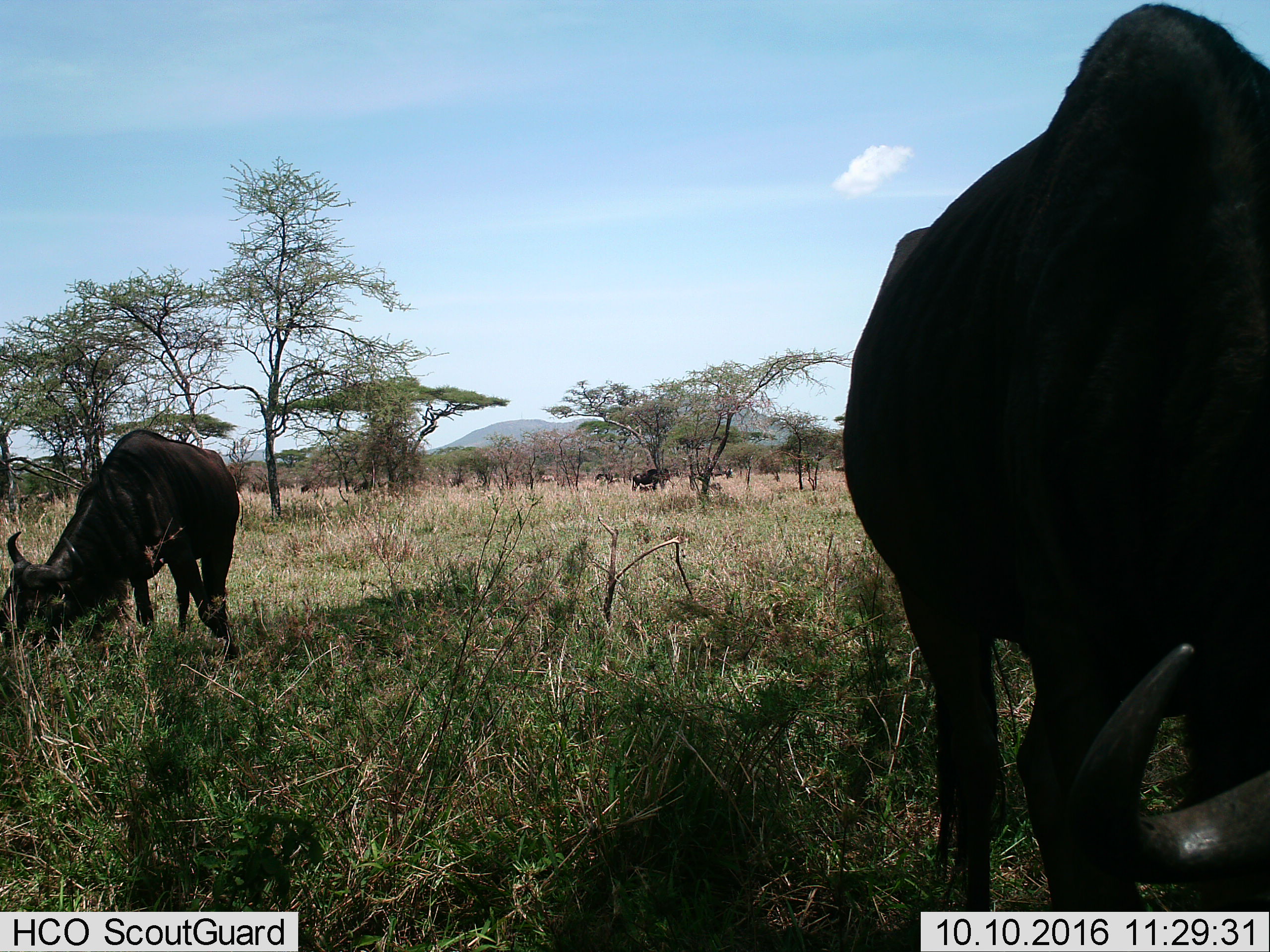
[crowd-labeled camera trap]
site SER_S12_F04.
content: unidentified animal